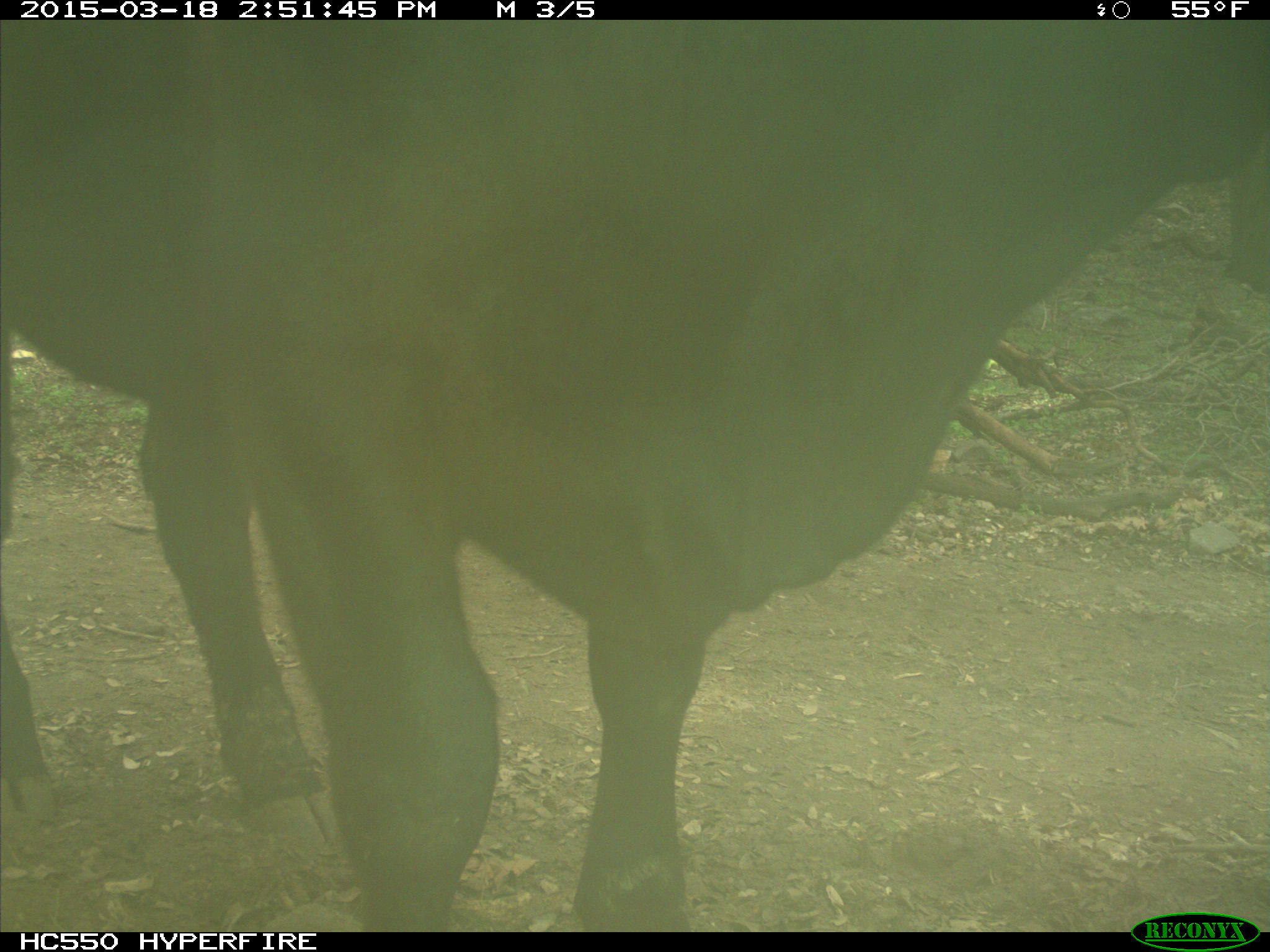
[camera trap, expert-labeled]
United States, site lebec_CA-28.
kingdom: Animalia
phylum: Chordata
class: Mammalia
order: Artiodactyla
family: Bovidae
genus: Bos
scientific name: Bos taurus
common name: domestic cow